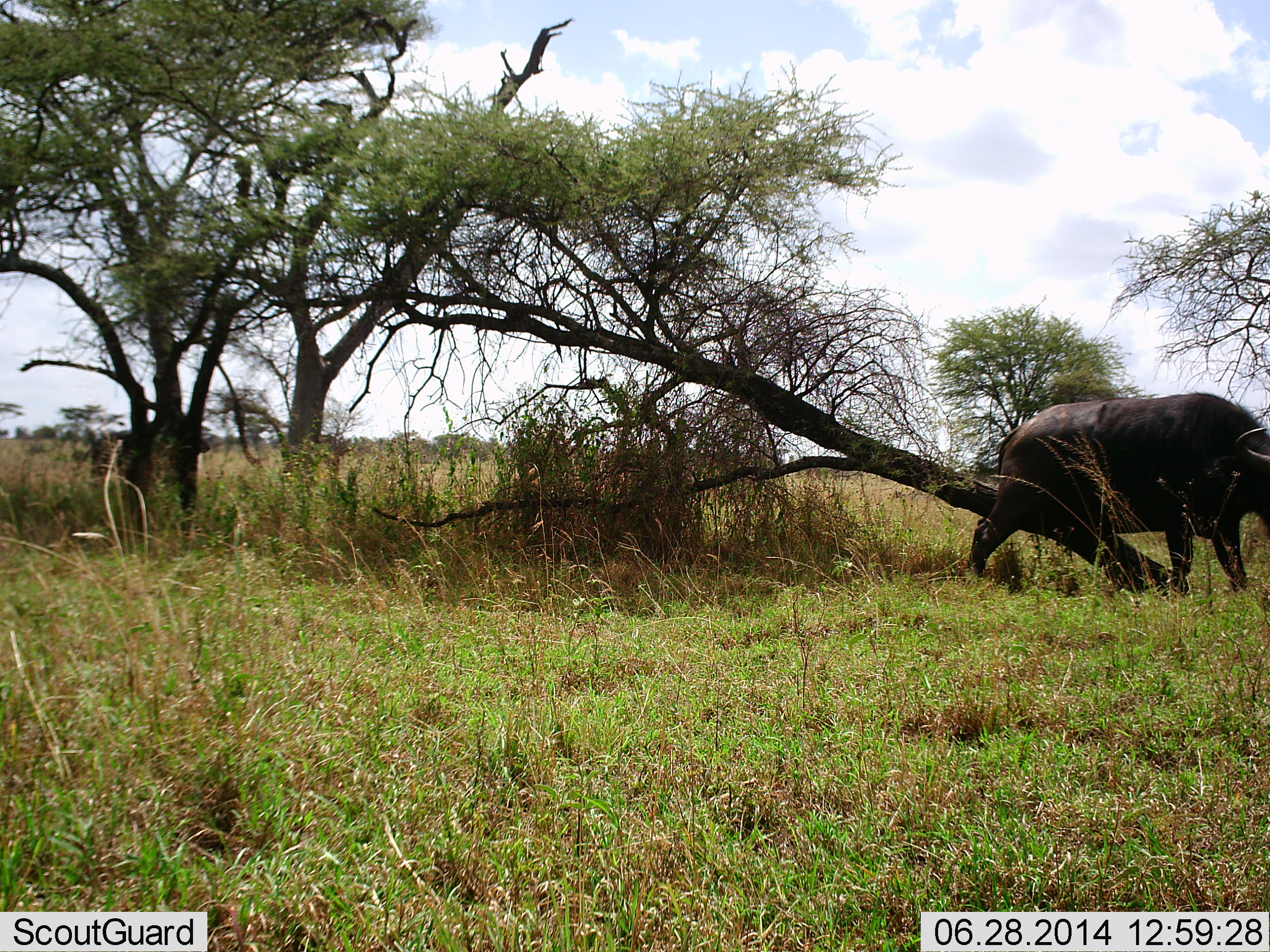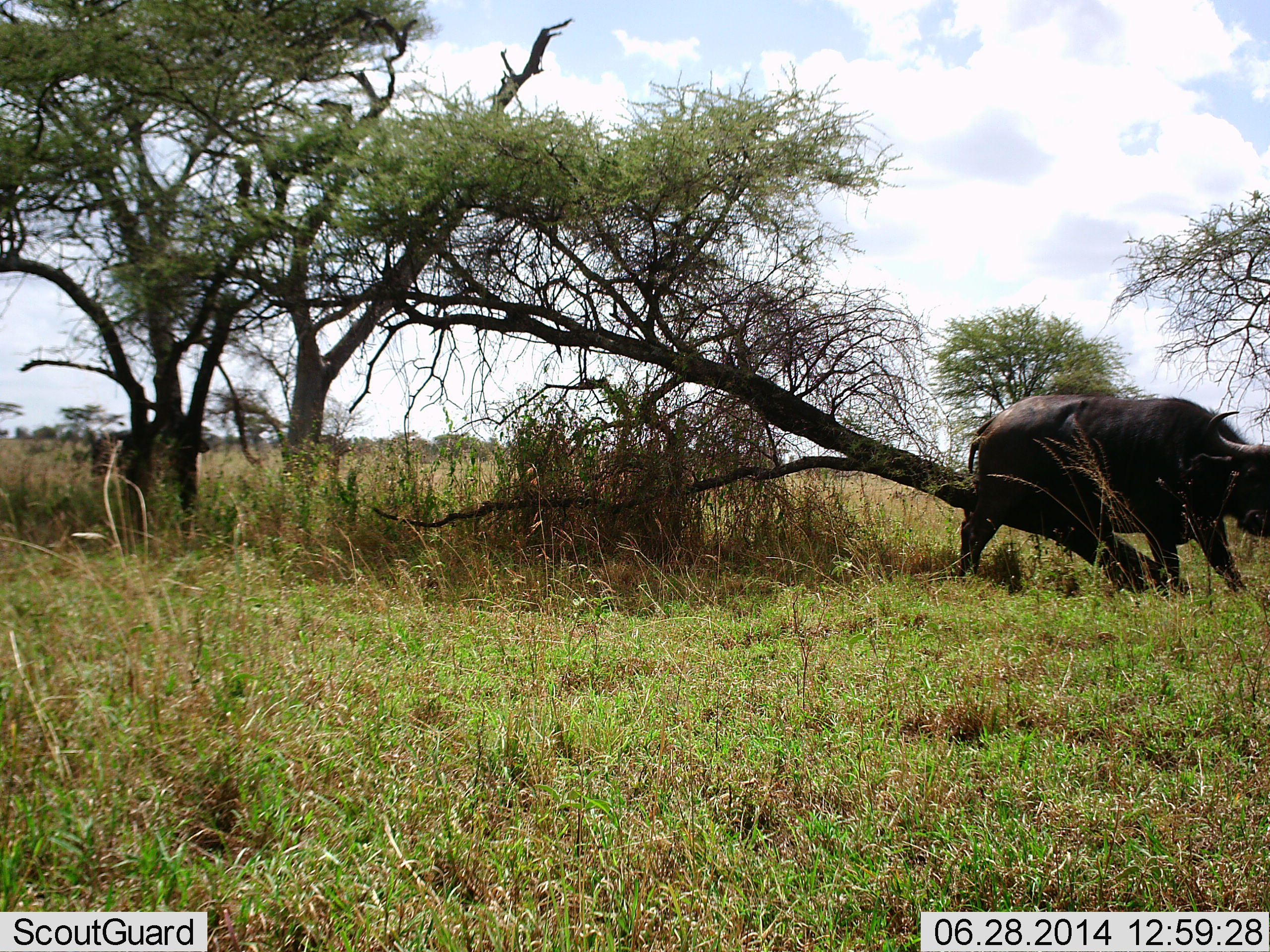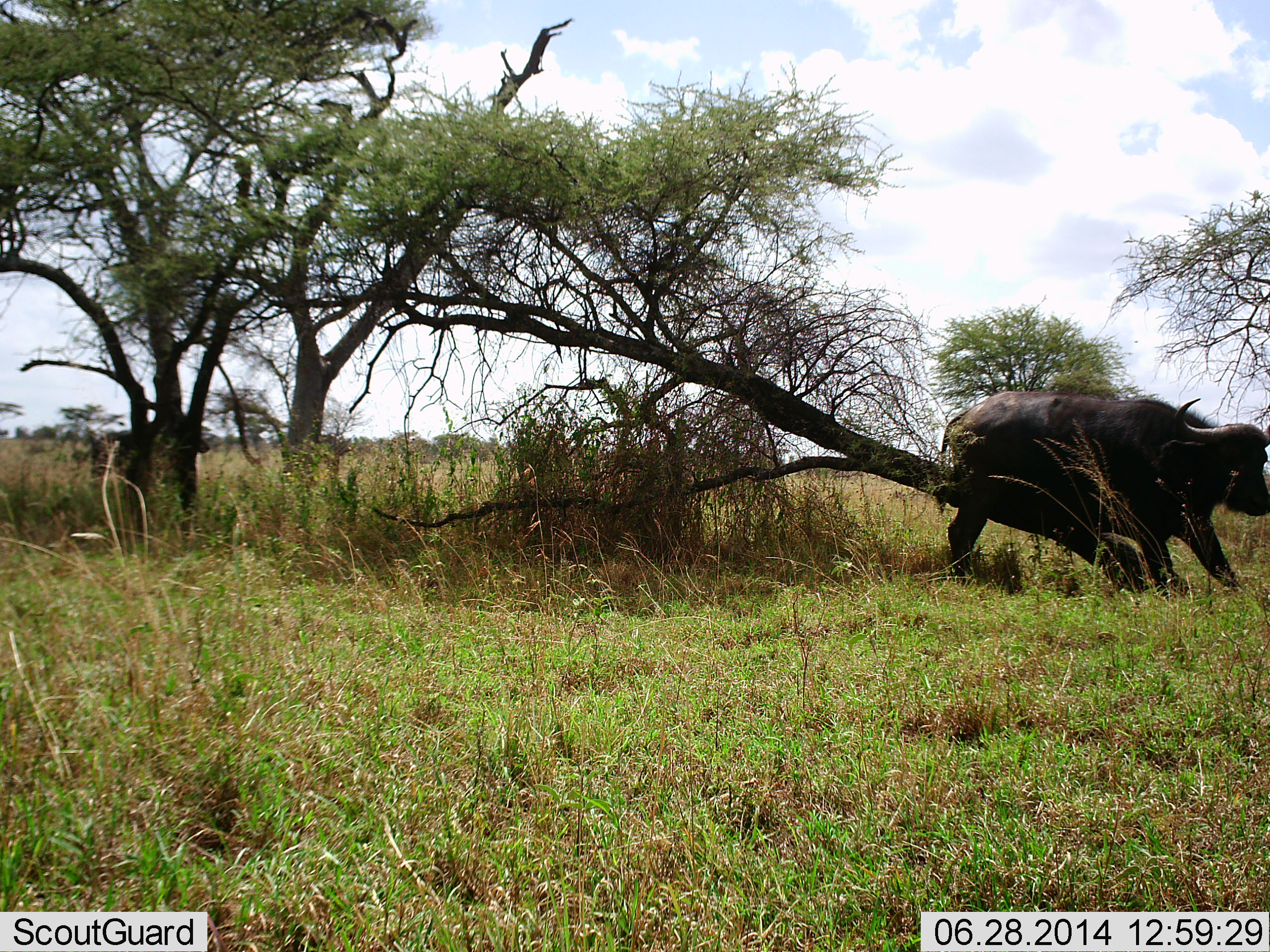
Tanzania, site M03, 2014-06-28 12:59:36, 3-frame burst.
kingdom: Animalia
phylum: Chordata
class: Mammalia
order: Artiodactyla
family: Bovidae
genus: Syncerus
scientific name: Syncerus caffer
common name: cape buffalo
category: buffalo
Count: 1.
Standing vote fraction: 30%.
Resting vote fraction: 0%.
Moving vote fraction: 50%.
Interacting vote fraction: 30%.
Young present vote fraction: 0%.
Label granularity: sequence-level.